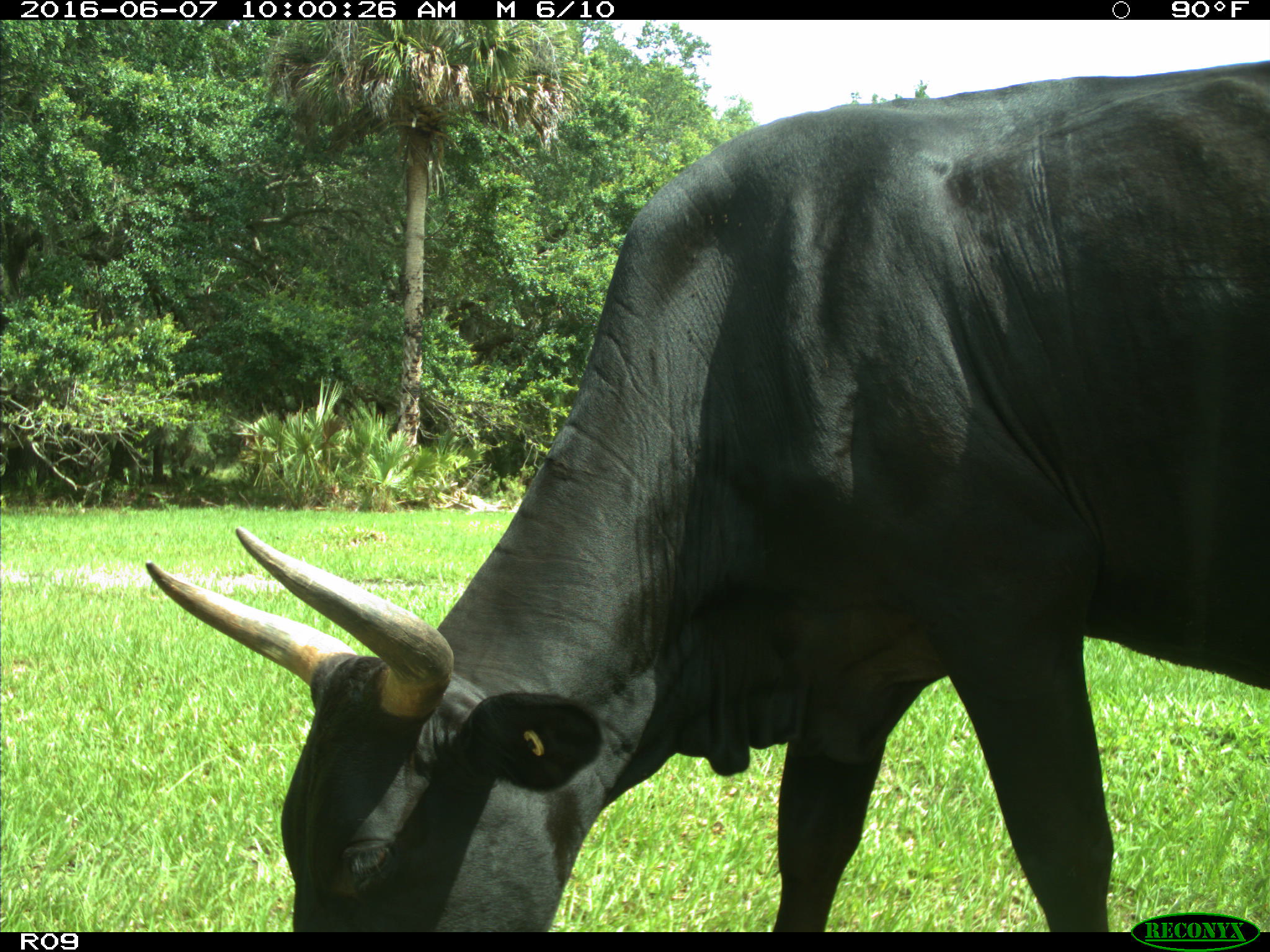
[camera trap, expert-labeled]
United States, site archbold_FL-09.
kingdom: Animalia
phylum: Chordata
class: Mammalia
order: Artiodactyla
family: Bovidae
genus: Bos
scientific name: Bos taurus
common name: domestic cow